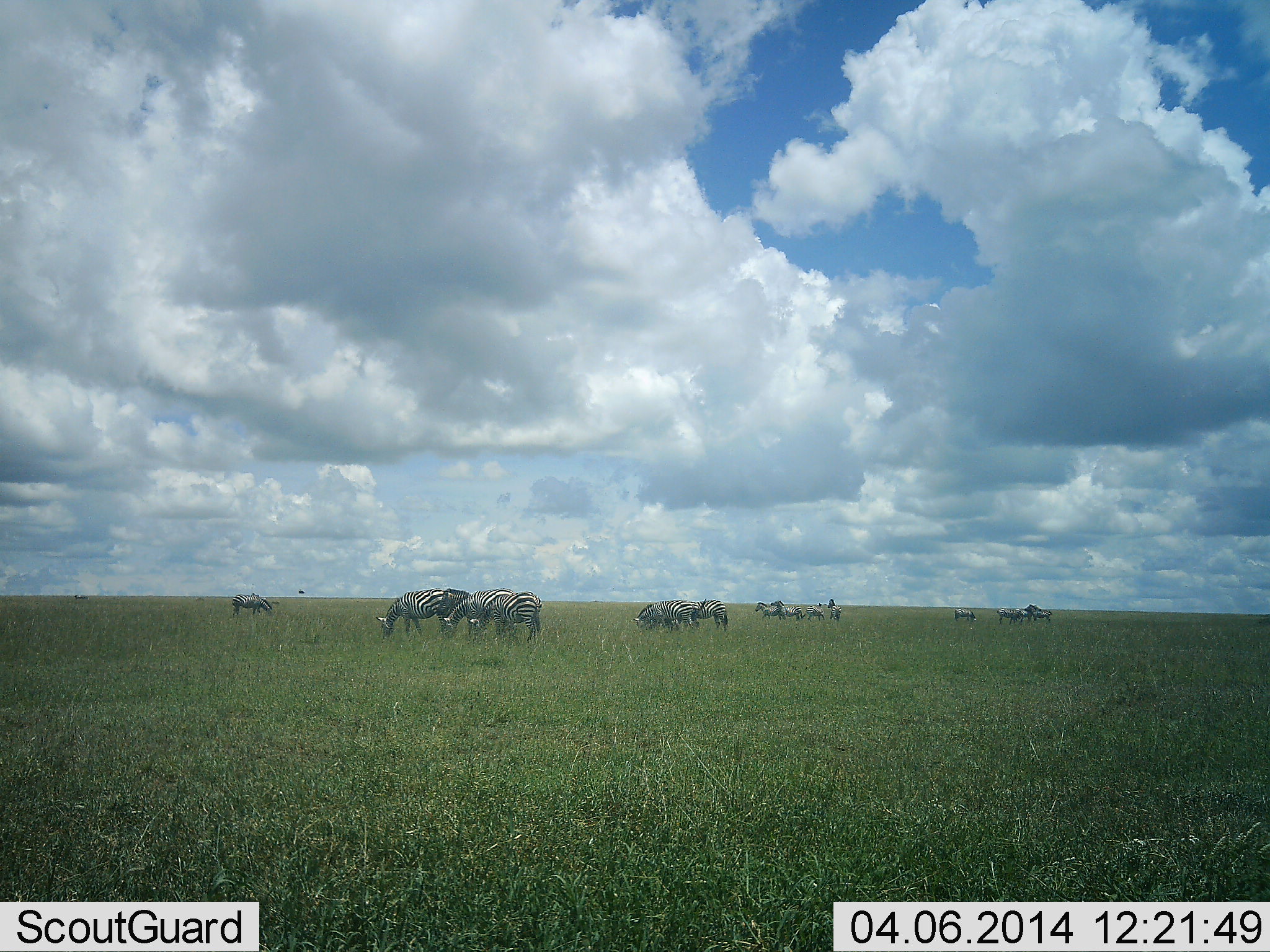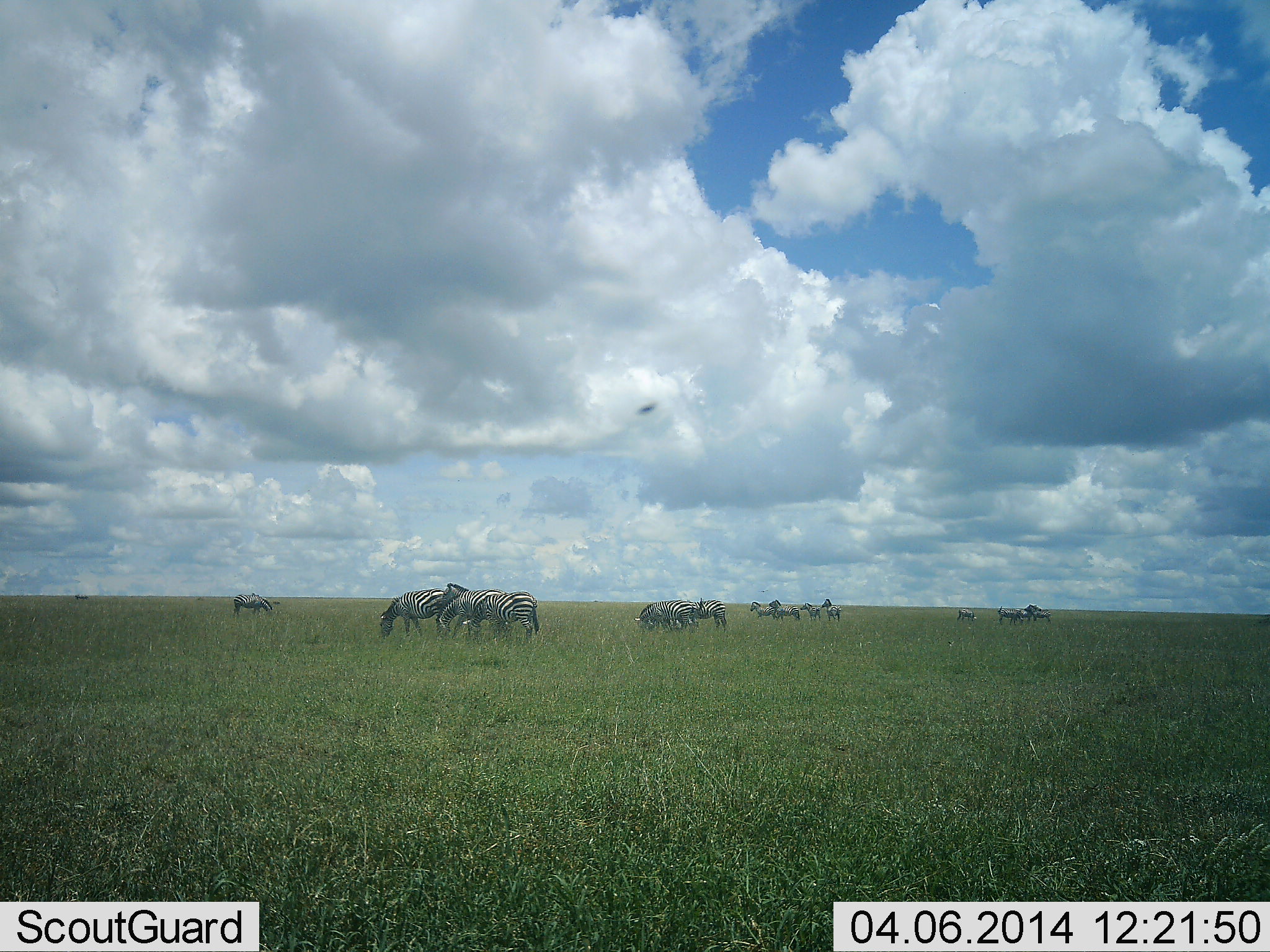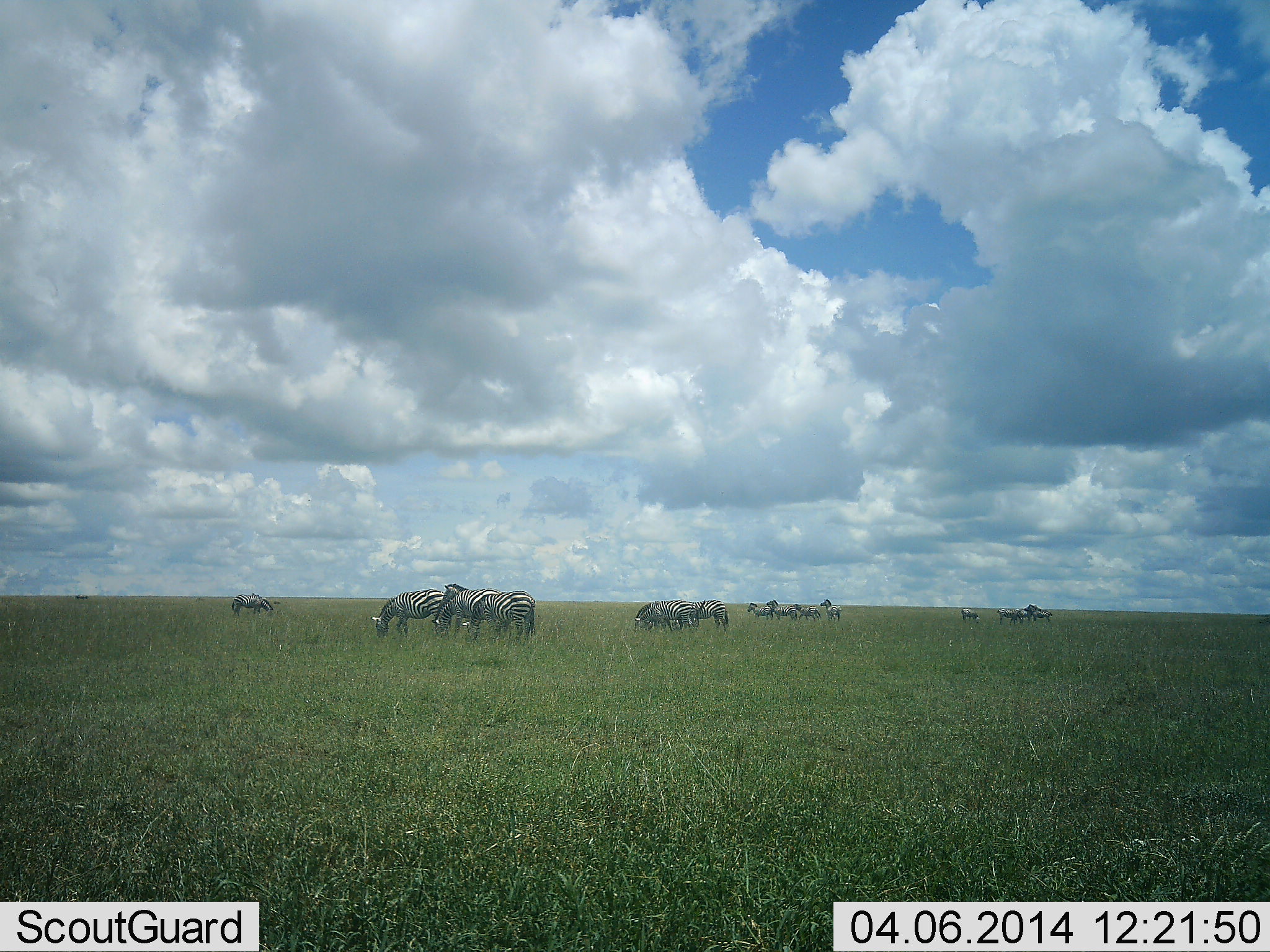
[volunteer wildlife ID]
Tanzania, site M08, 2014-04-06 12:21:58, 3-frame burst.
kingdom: Animalia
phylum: Chordata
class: Mammalia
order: Perissodactyla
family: Equidae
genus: Equus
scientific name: Equus quagga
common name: plains zebra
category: zebra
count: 11-50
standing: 46%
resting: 0%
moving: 31%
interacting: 8%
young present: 0%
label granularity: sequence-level